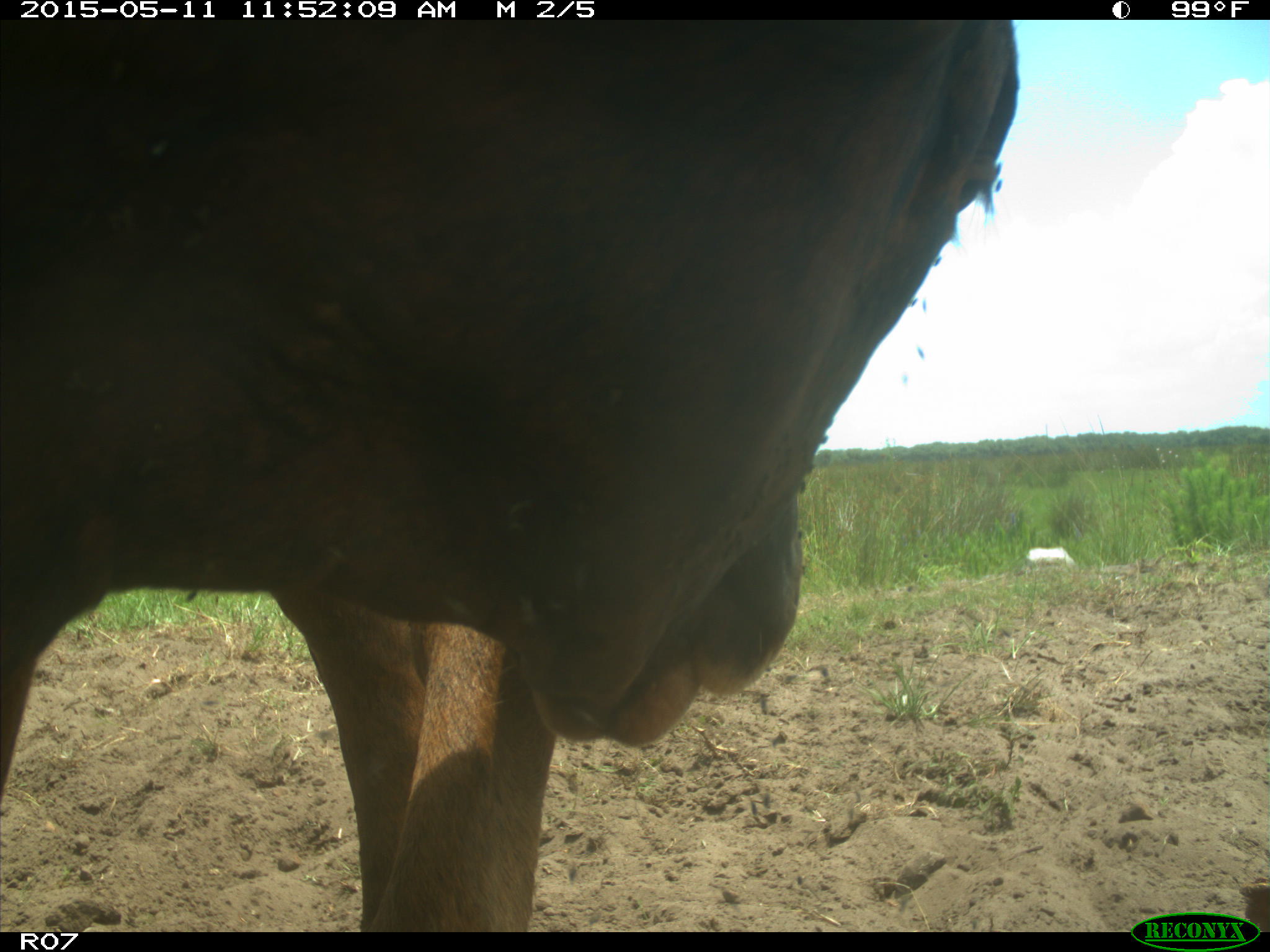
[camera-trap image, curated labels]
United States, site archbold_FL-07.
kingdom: Animalia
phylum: Chordata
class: Mammalia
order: Artiodactyla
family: Bovidae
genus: Bos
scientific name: Bos taurus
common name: domestic cow